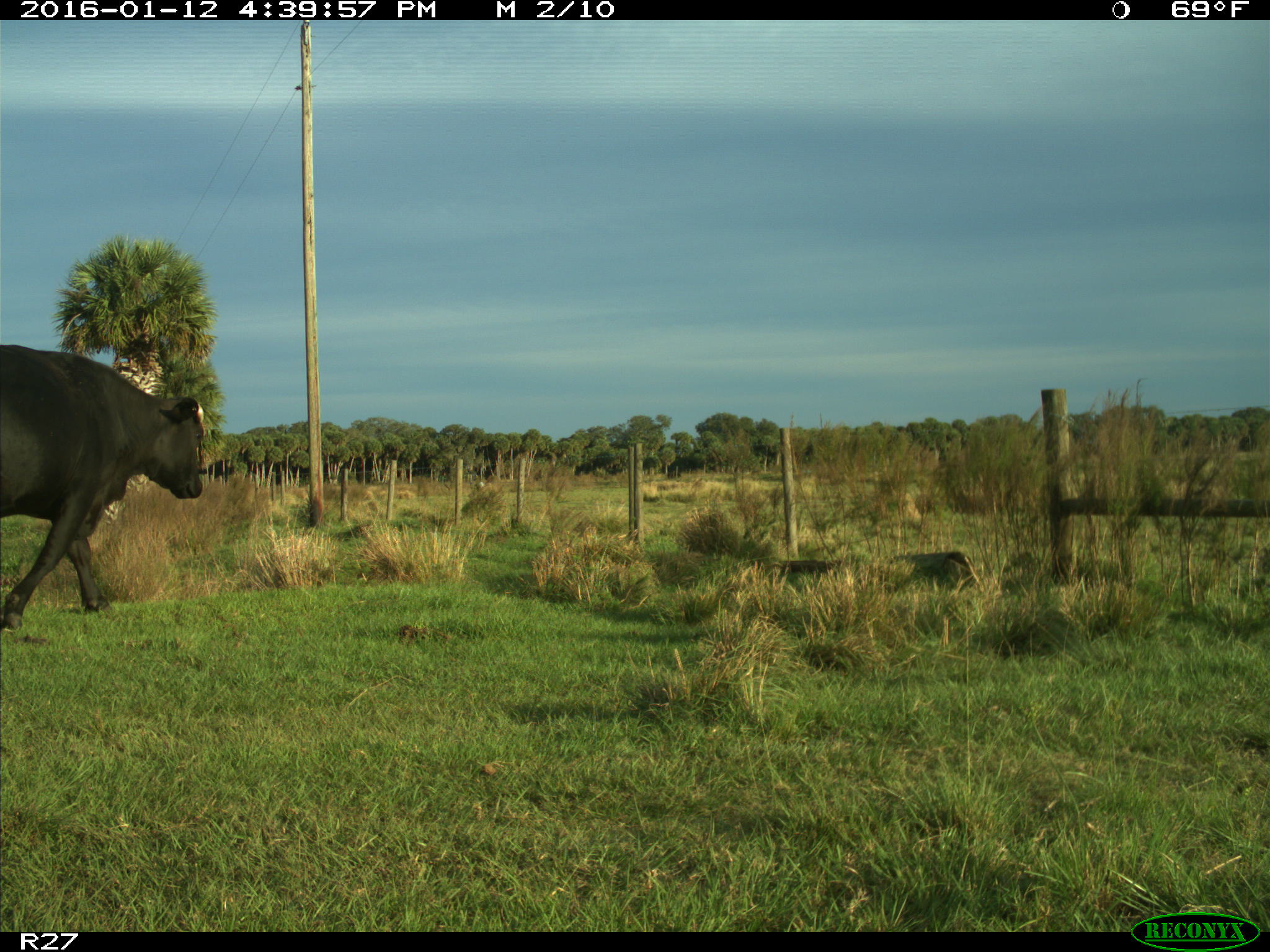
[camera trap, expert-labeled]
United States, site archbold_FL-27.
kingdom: Animalia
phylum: Chordata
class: Mammalia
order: Artiodactyla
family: Bovidae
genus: Bos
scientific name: Bos taurus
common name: domestic cow